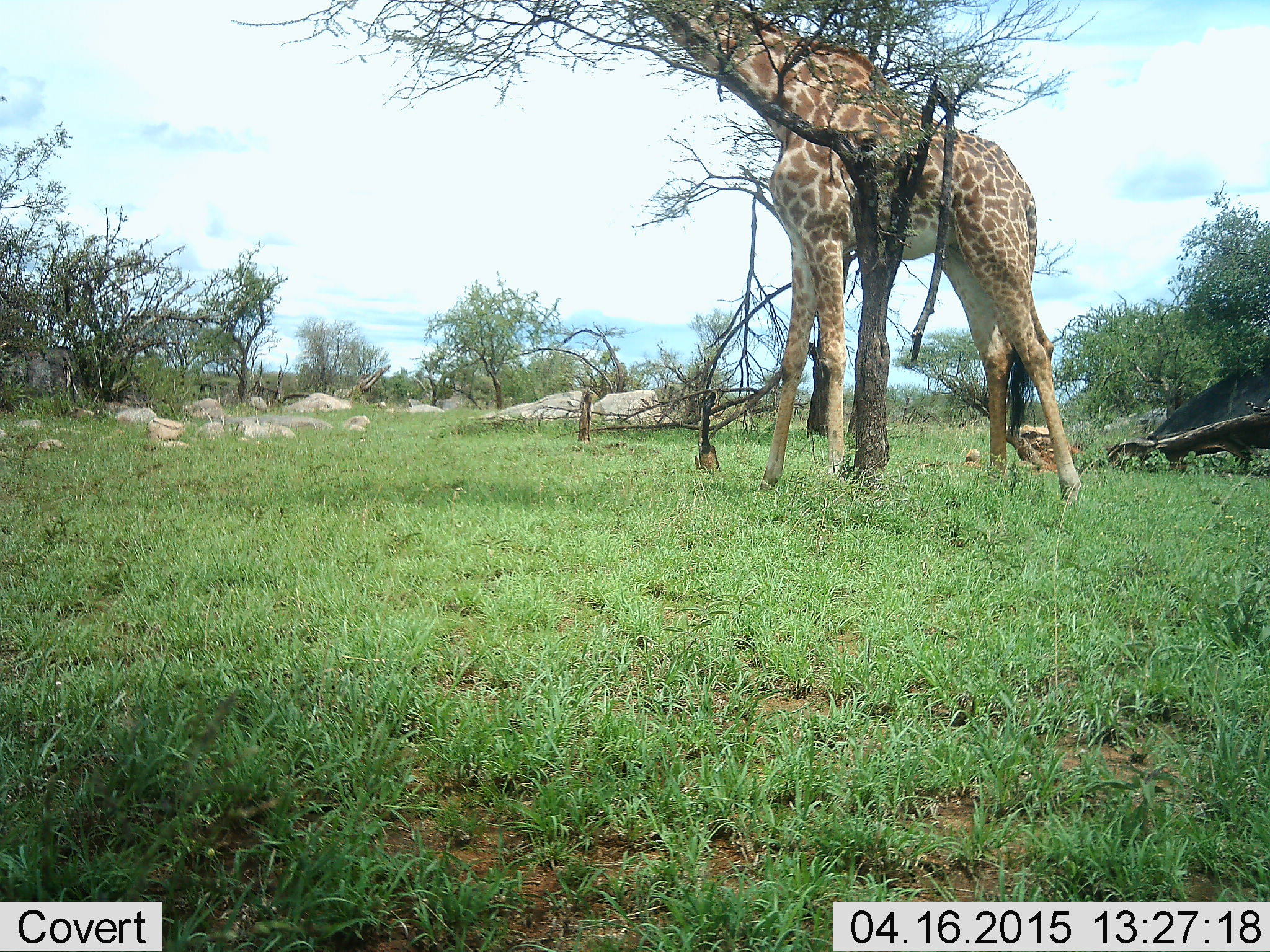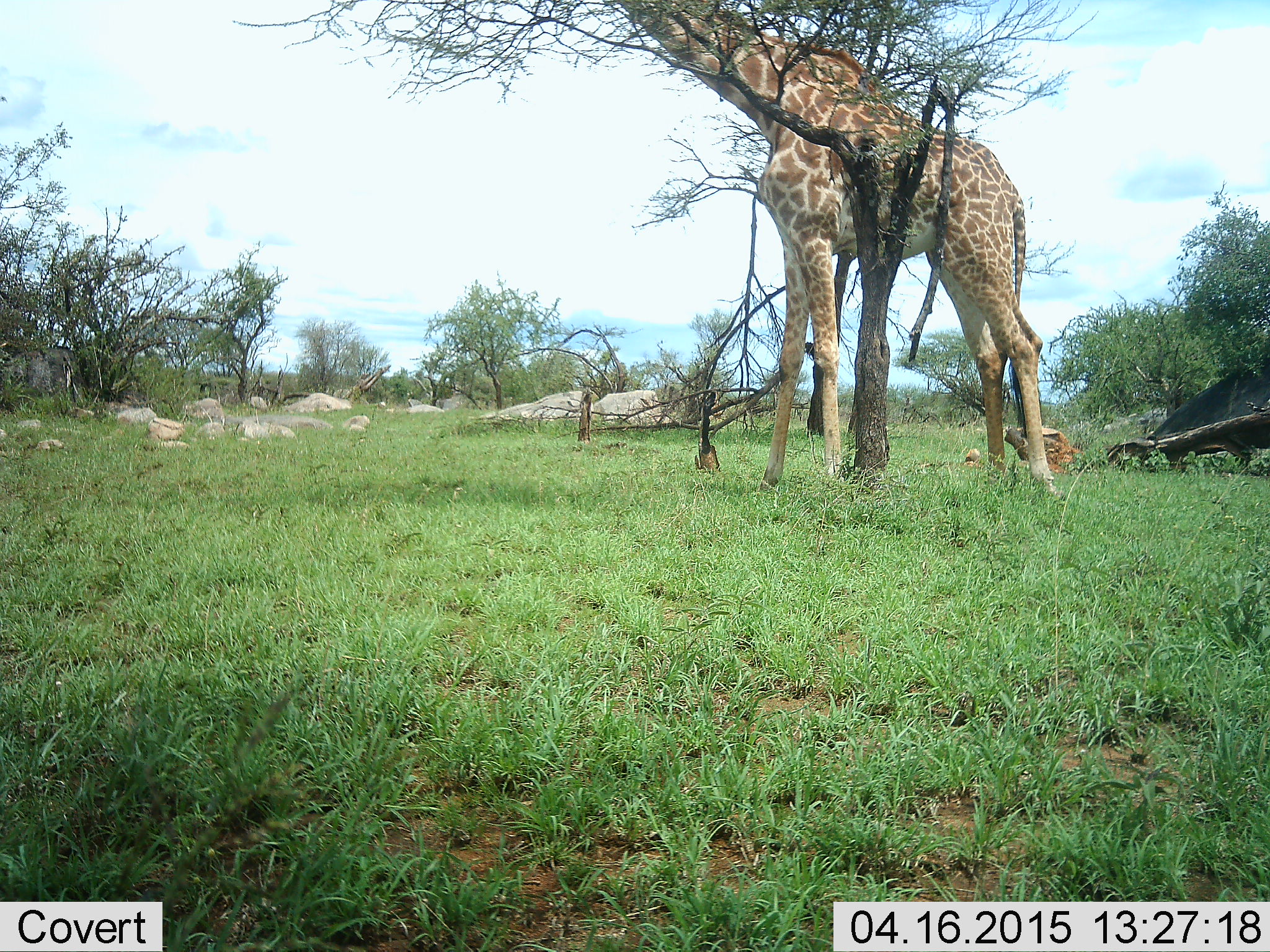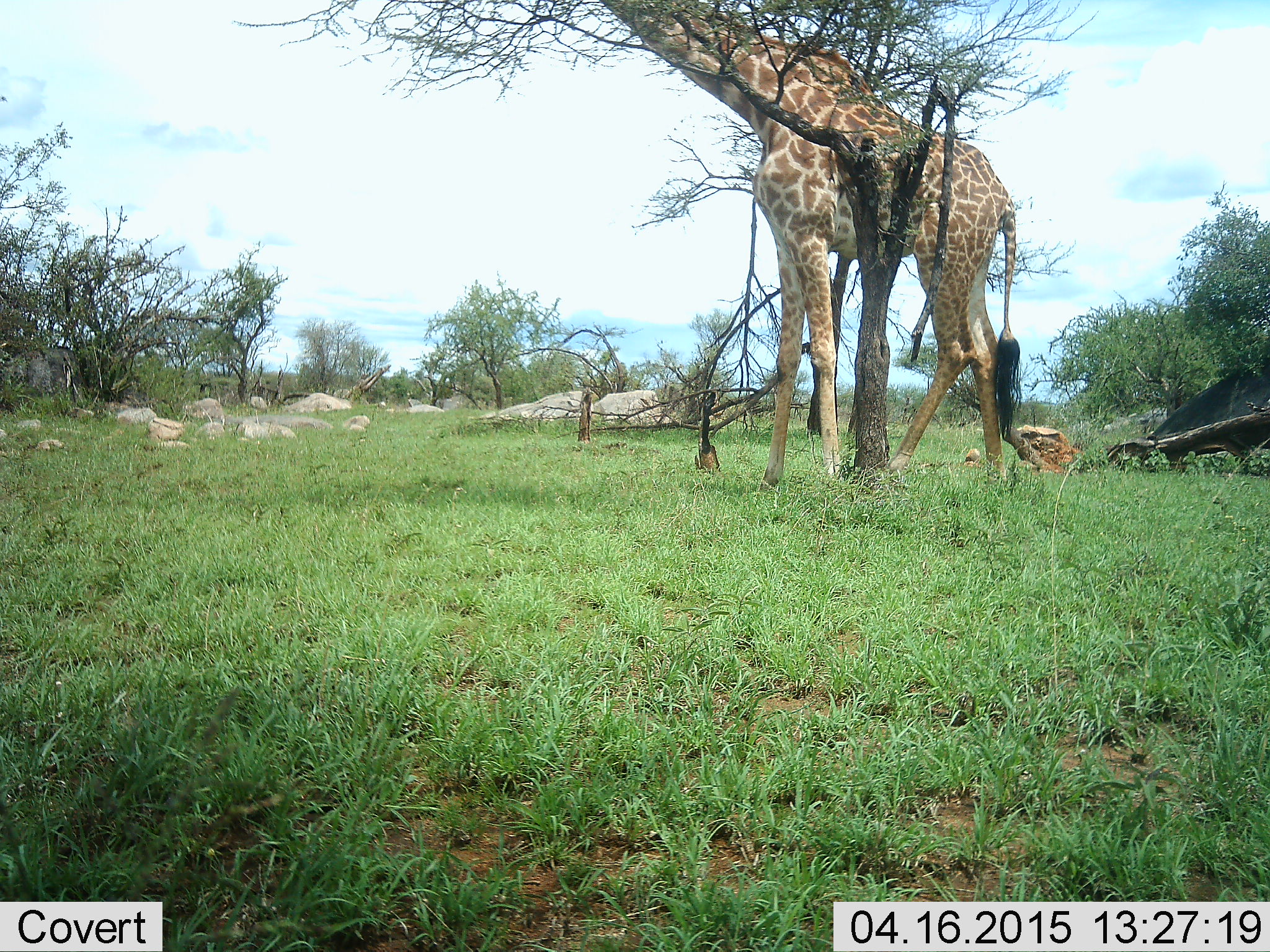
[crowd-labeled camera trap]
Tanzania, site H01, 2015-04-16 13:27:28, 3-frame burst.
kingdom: Animalia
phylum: Chordata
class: Mammalia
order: Artiodactyla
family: Giraffidae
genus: Giraffa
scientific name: Giraffa camelopardalis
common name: giraffe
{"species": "giraffe (Giraffa camelopardalis)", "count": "1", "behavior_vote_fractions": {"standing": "50%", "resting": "0%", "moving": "10%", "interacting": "0%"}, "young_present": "0%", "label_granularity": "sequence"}